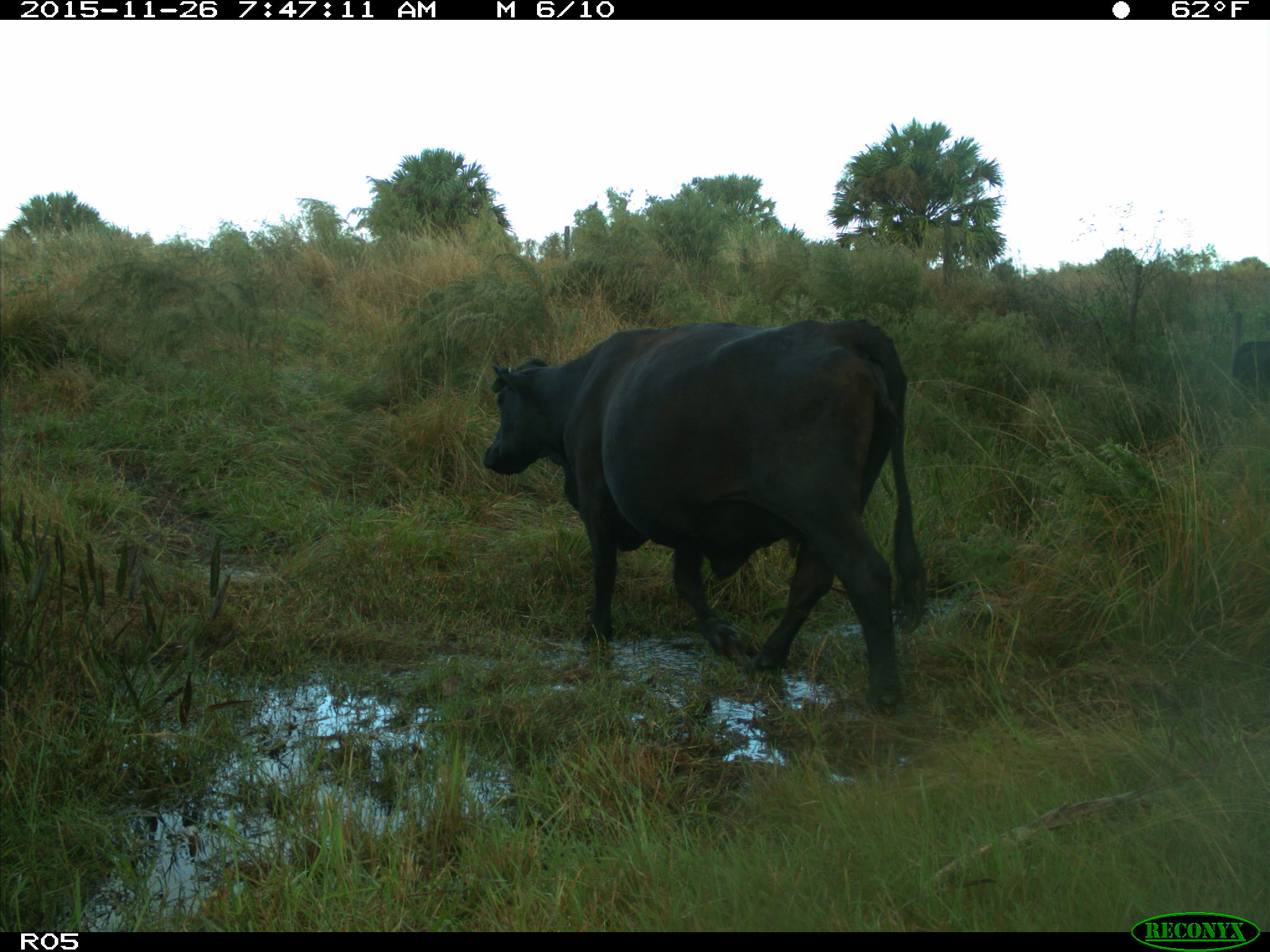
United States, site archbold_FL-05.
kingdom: Animalia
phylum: Chordata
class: Mammalia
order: Artiodactyla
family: Bovidae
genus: Bos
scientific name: Bos taurus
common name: domestic cow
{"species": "Bos taurus (domestic cow)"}